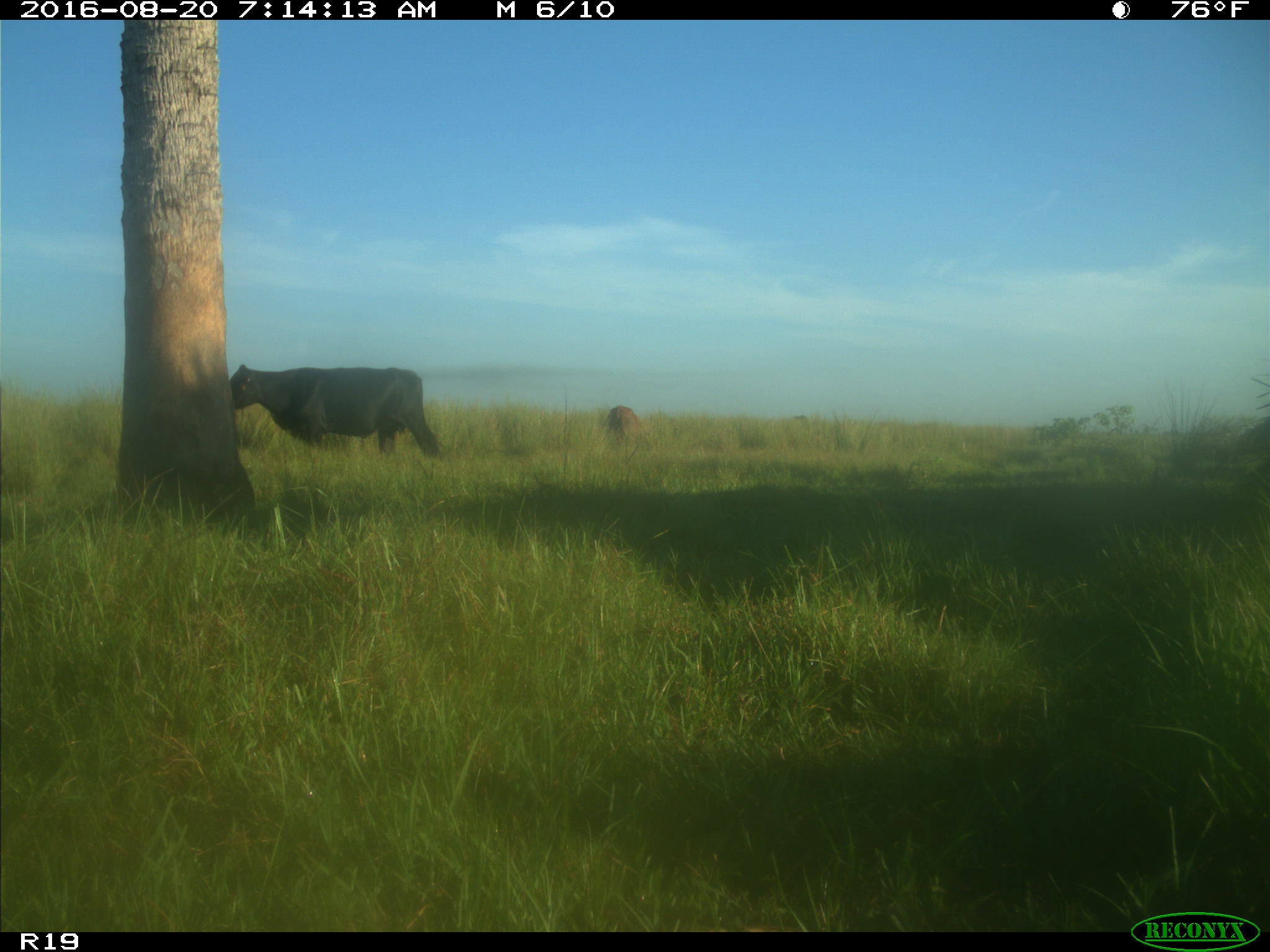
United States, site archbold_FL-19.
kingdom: Animalia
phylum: Chordata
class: Mammalia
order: Artiodactyla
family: Bovidae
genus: Bos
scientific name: Bos taurus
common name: domestic cow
Bos taurus (domestic cow).